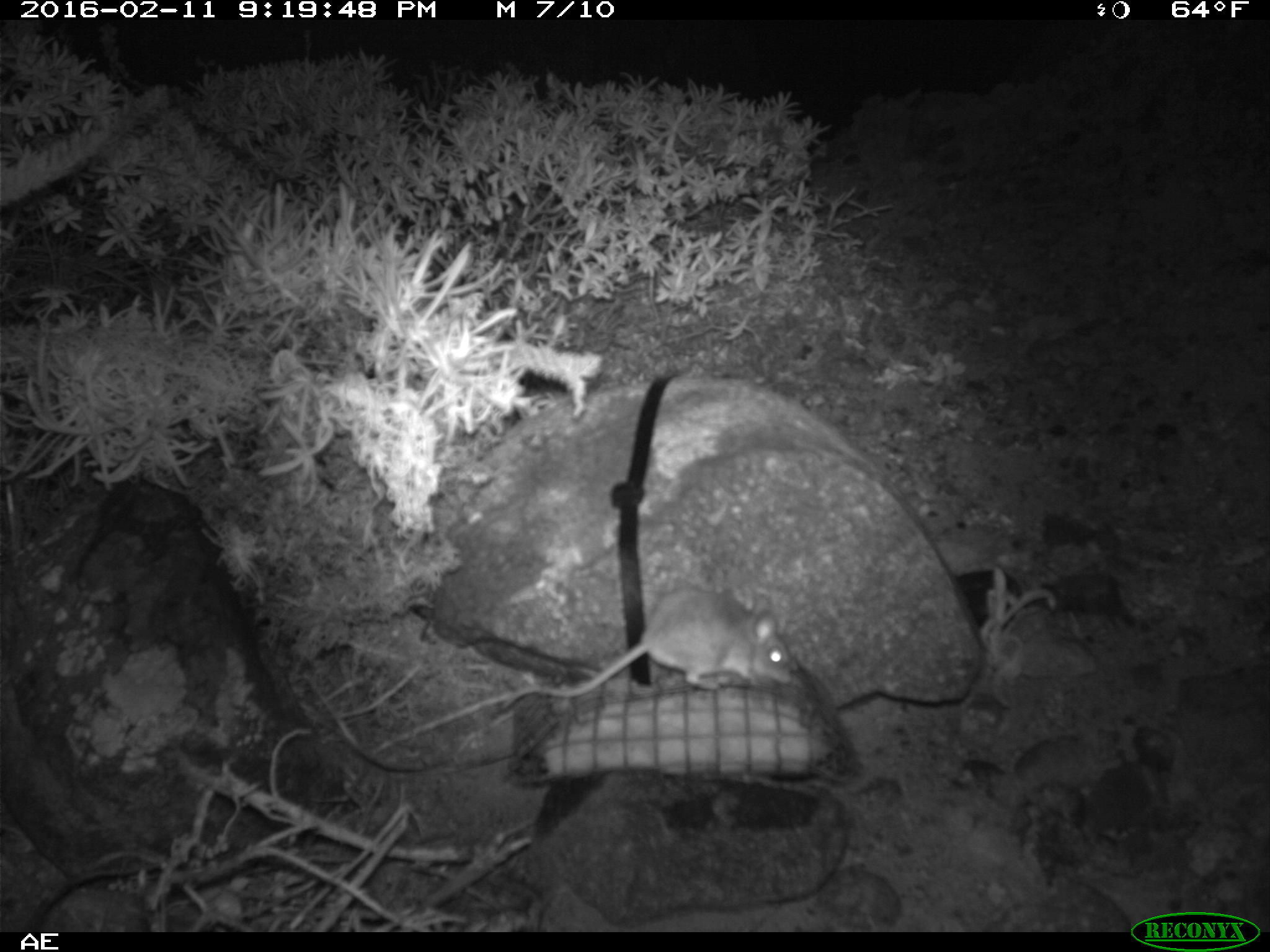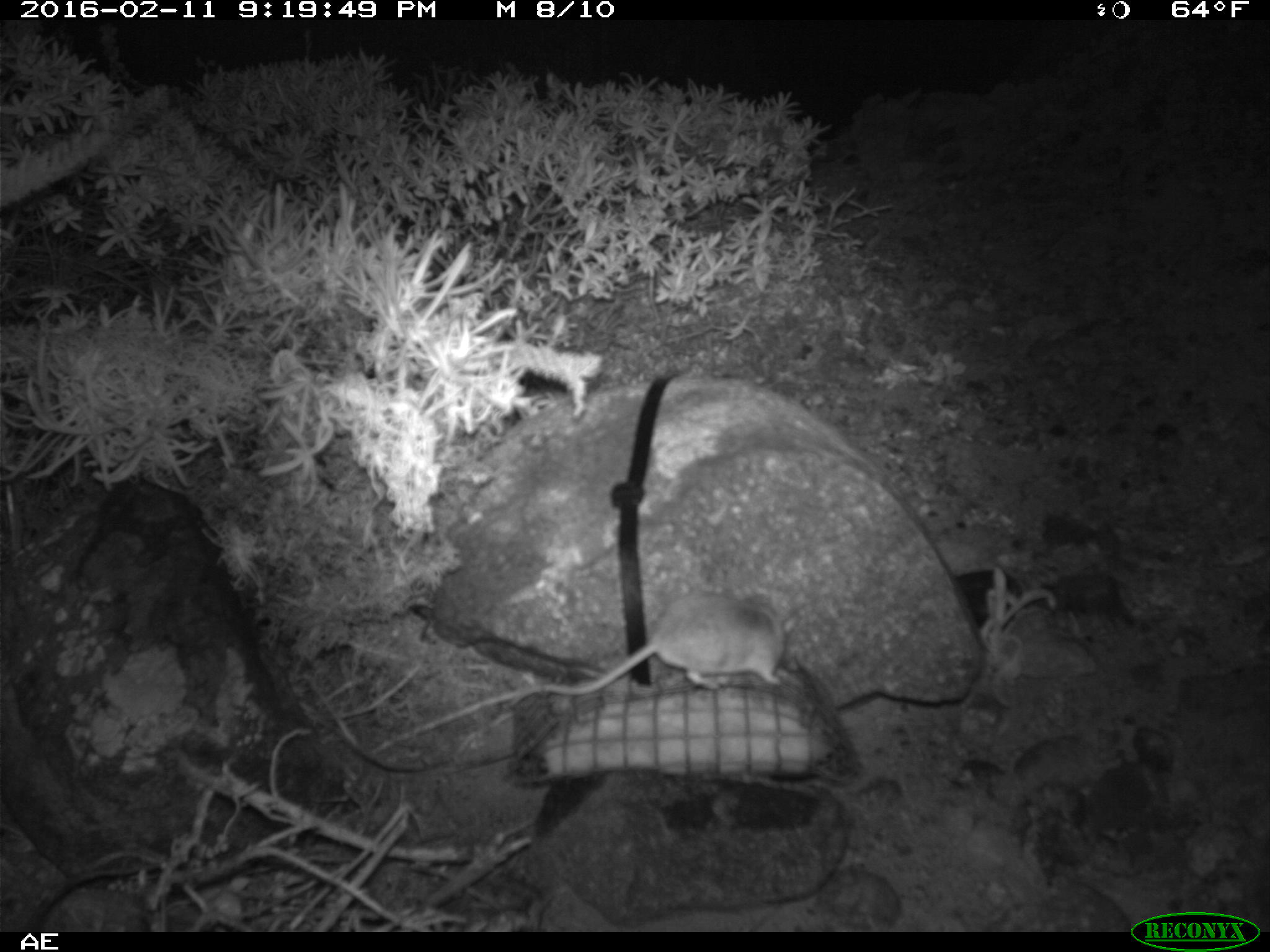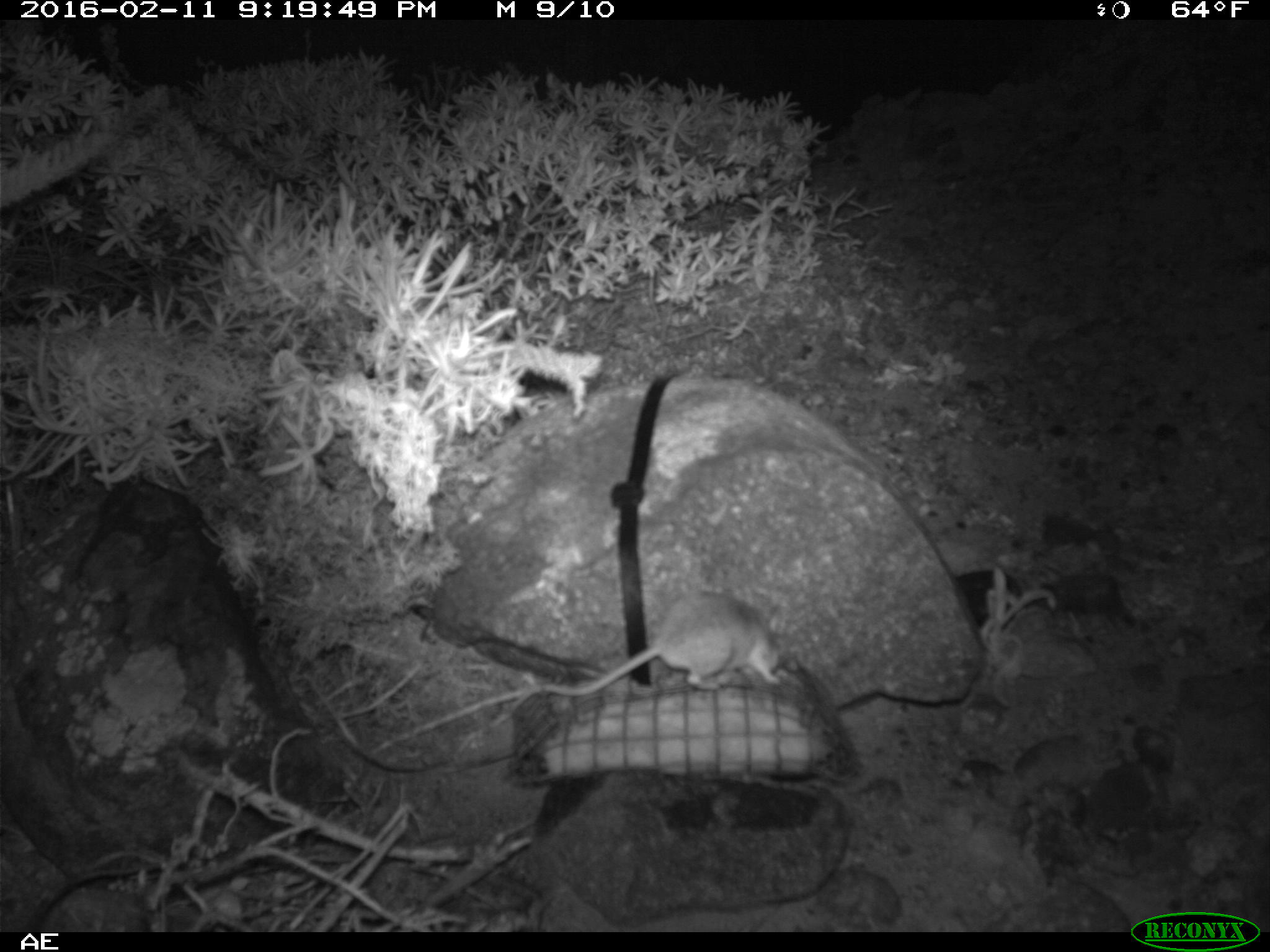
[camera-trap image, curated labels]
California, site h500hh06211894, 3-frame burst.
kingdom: Animalia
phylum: Chordata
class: Mammalia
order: Rodentia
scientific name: Rodentia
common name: rodent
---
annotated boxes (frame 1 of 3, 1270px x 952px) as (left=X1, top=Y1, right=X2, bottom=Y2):
rodent: (left=500, top=589, right=791, bottom=710)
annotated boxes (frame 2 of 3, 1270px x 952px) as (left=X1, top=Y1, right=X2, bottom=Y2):
rodent: (left=544, top=584, right=794, bottom=698)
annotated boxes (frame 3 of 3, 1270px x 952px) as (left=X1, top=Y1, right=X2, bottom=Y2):
rodent: (left=492, top=591, right=785, bottom=729)